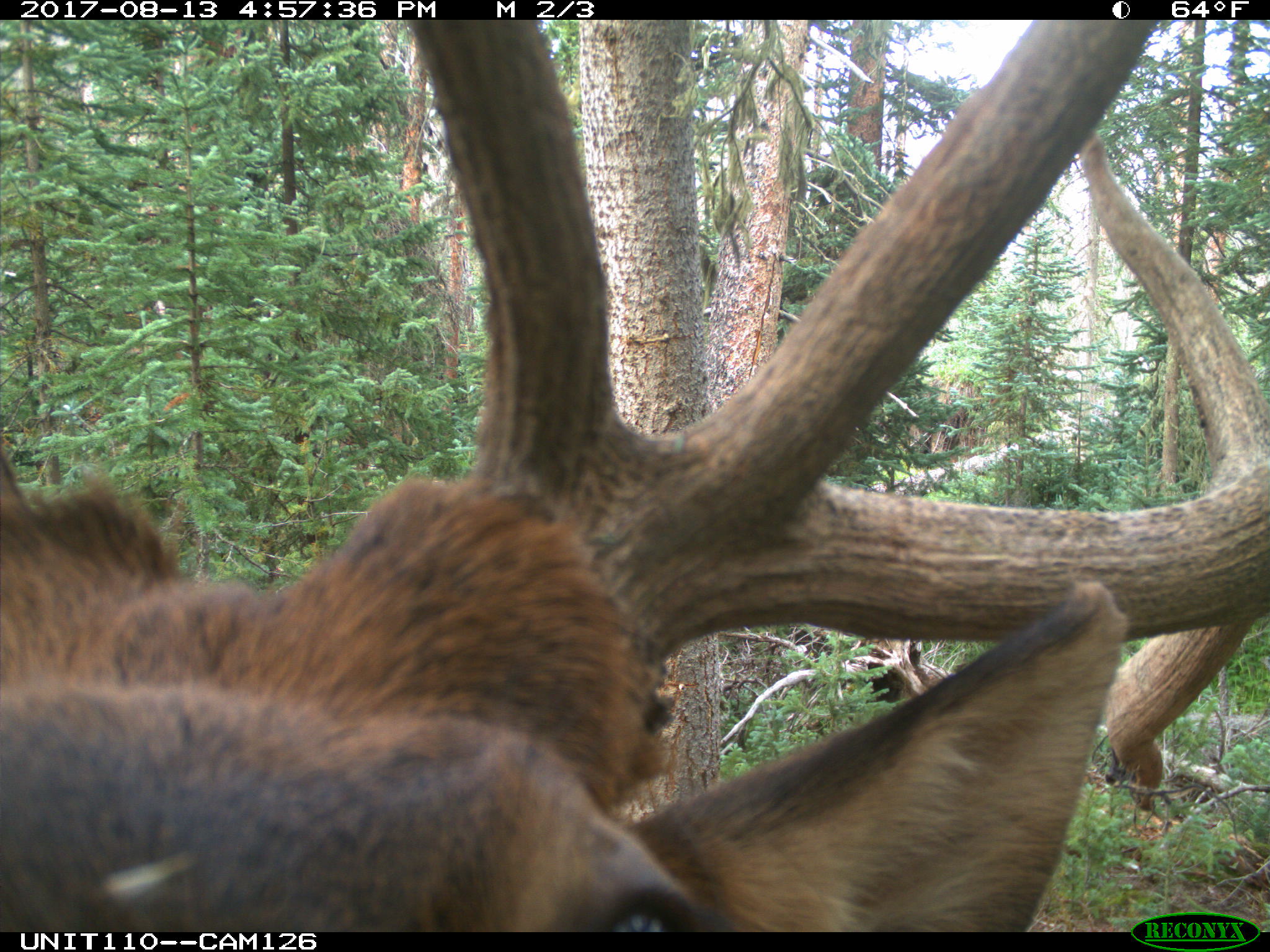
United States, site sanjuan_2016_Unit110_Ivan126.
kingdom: Animalia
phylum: Chordata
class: Mammalia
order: Artiodactyla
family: Cervidae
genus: Cervus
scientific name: Cervus elaphus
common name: red deer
Cervus elaphus (red deer).